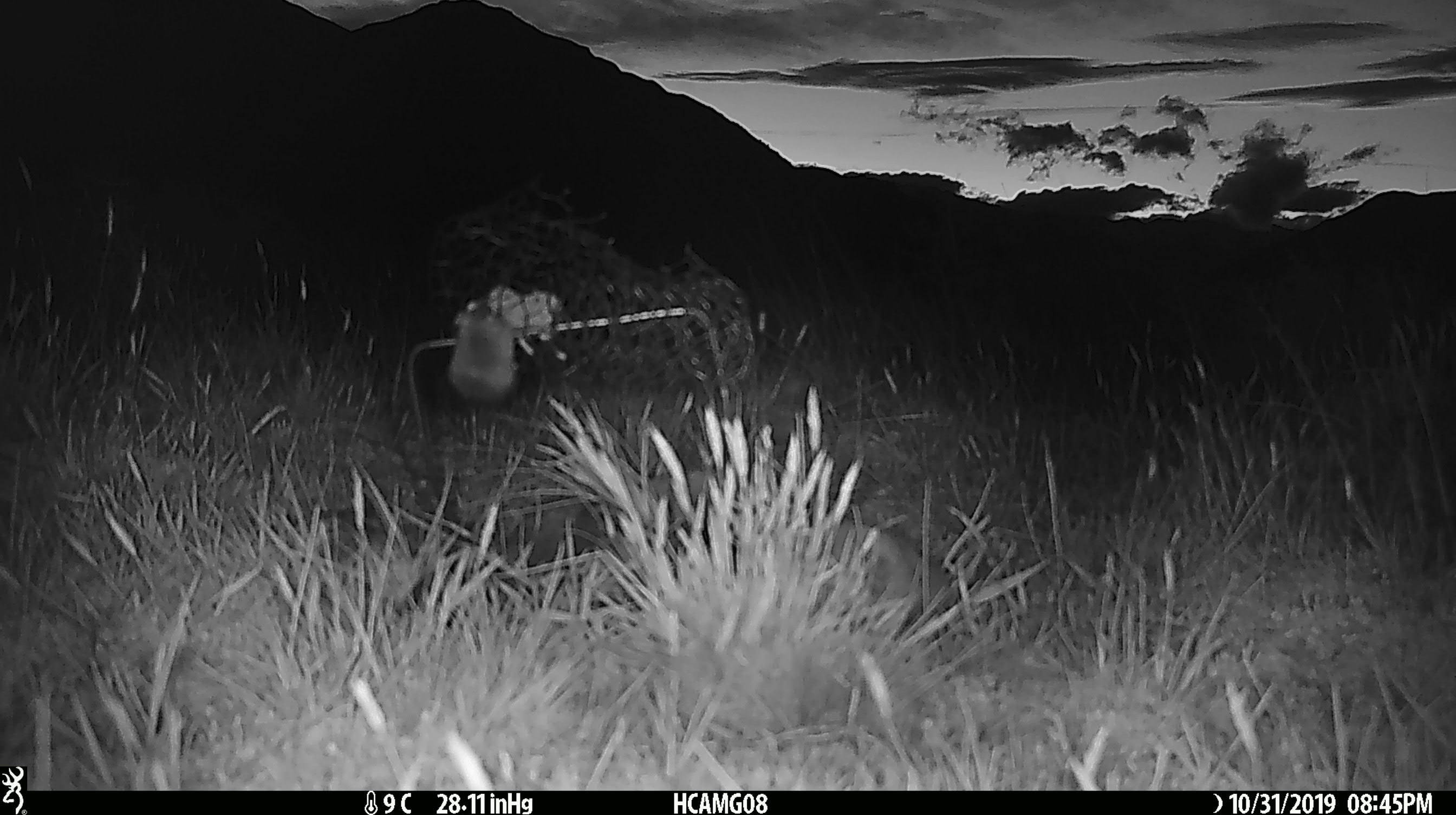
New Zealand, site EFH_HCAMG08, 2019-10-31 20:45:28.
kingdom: Animalia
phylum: Chordata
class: Mammalia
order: Rodentia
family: Muridae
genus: Mus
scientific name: Mus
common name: mouse